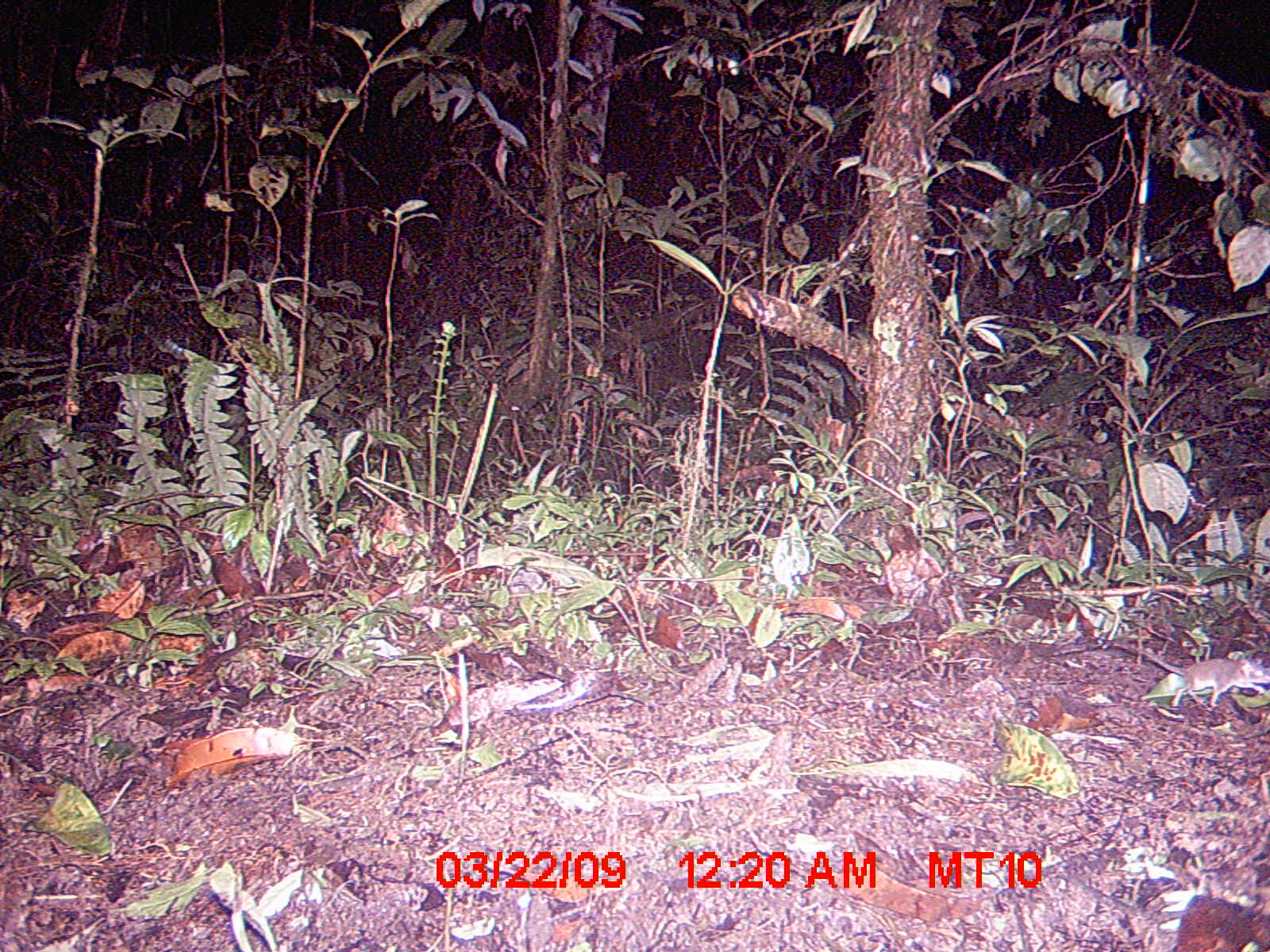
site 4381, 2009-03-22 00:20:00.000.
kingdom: Animalia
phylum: Chordata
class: Mammalia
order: Rodentia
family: Nesomyidae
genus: Eliurus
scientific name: Eliurus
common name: eliurus rat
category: eliurus sp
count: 1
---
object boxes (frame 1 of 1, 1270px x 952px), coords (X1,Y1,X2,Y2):
eliurus sp: (1114,640,1269,707)